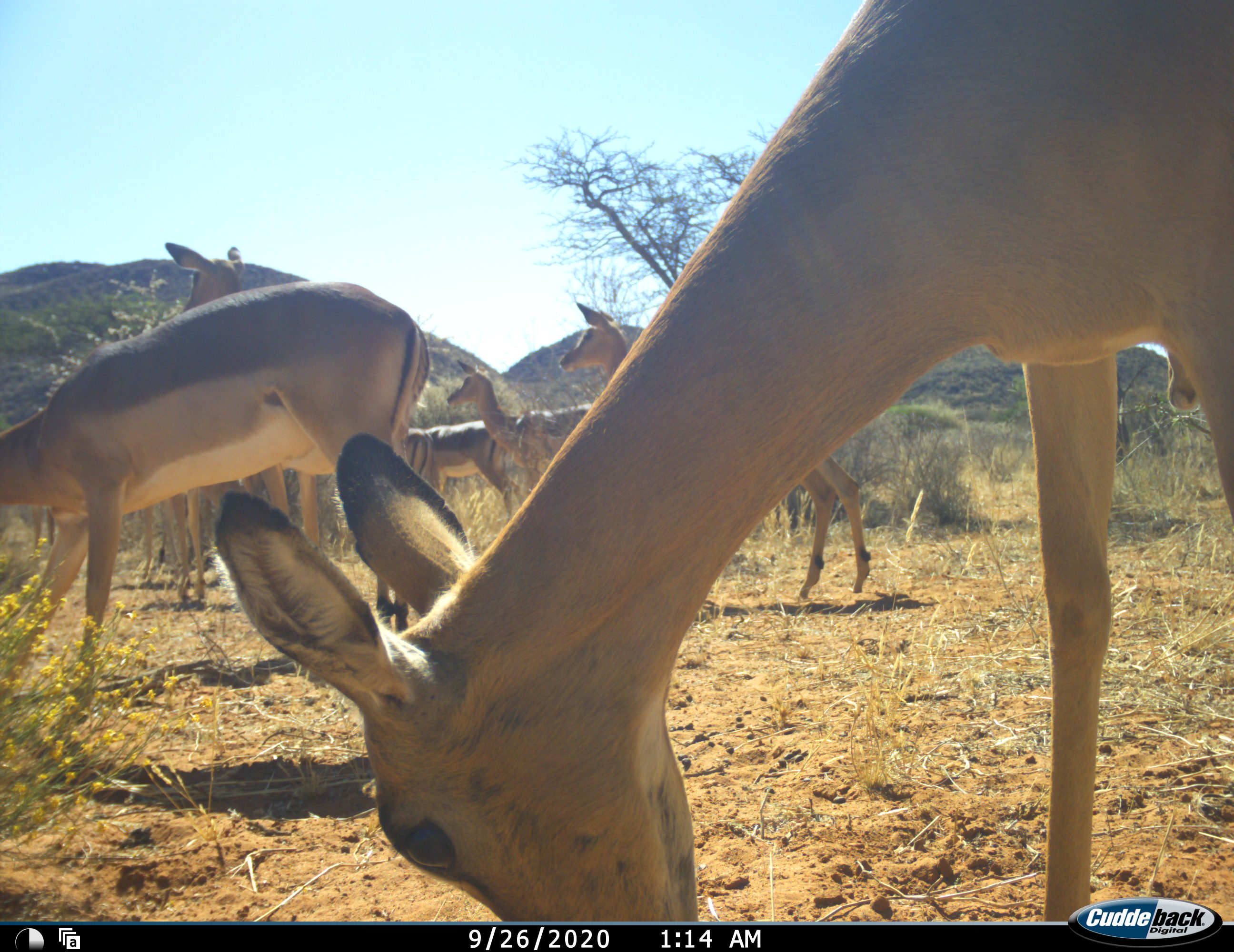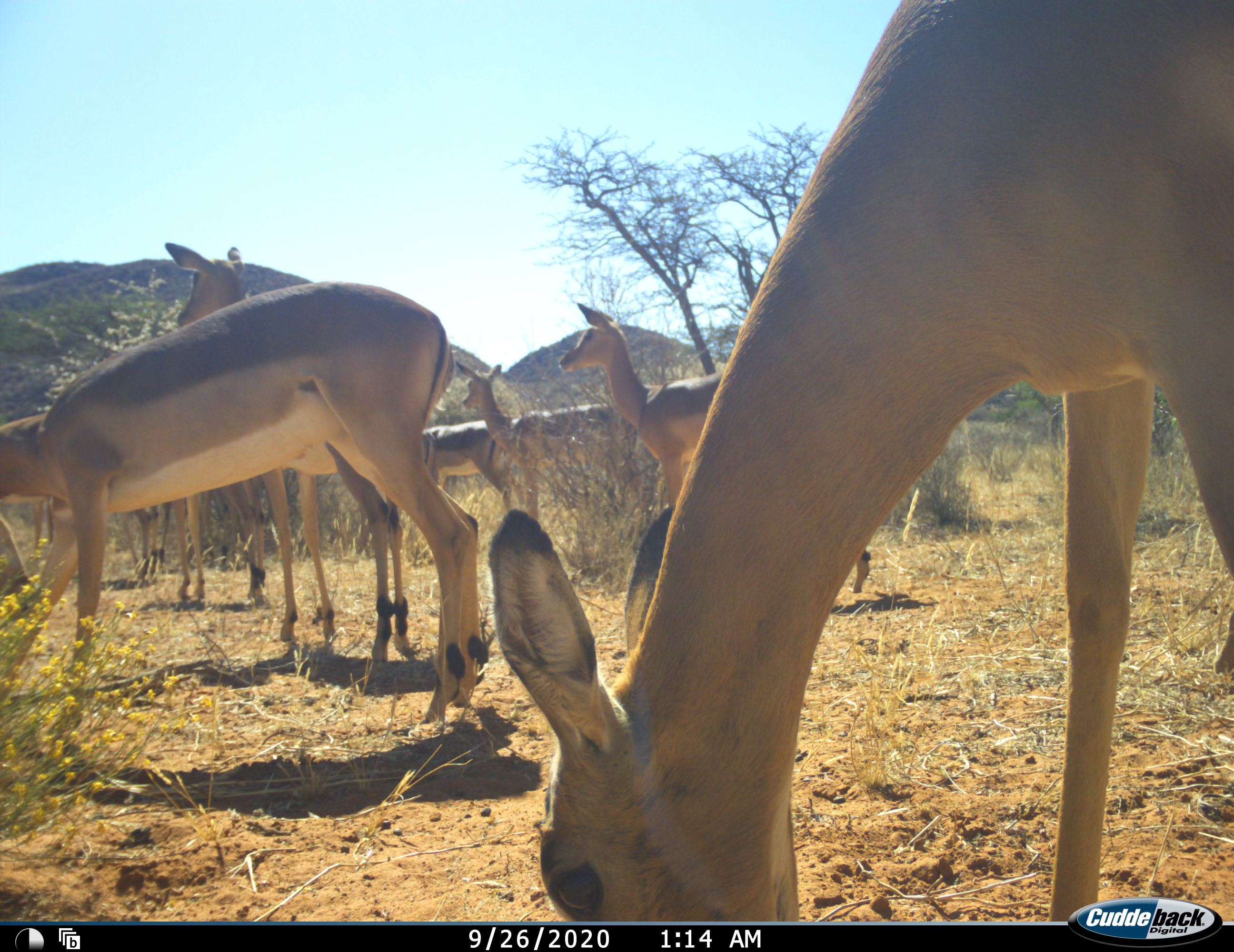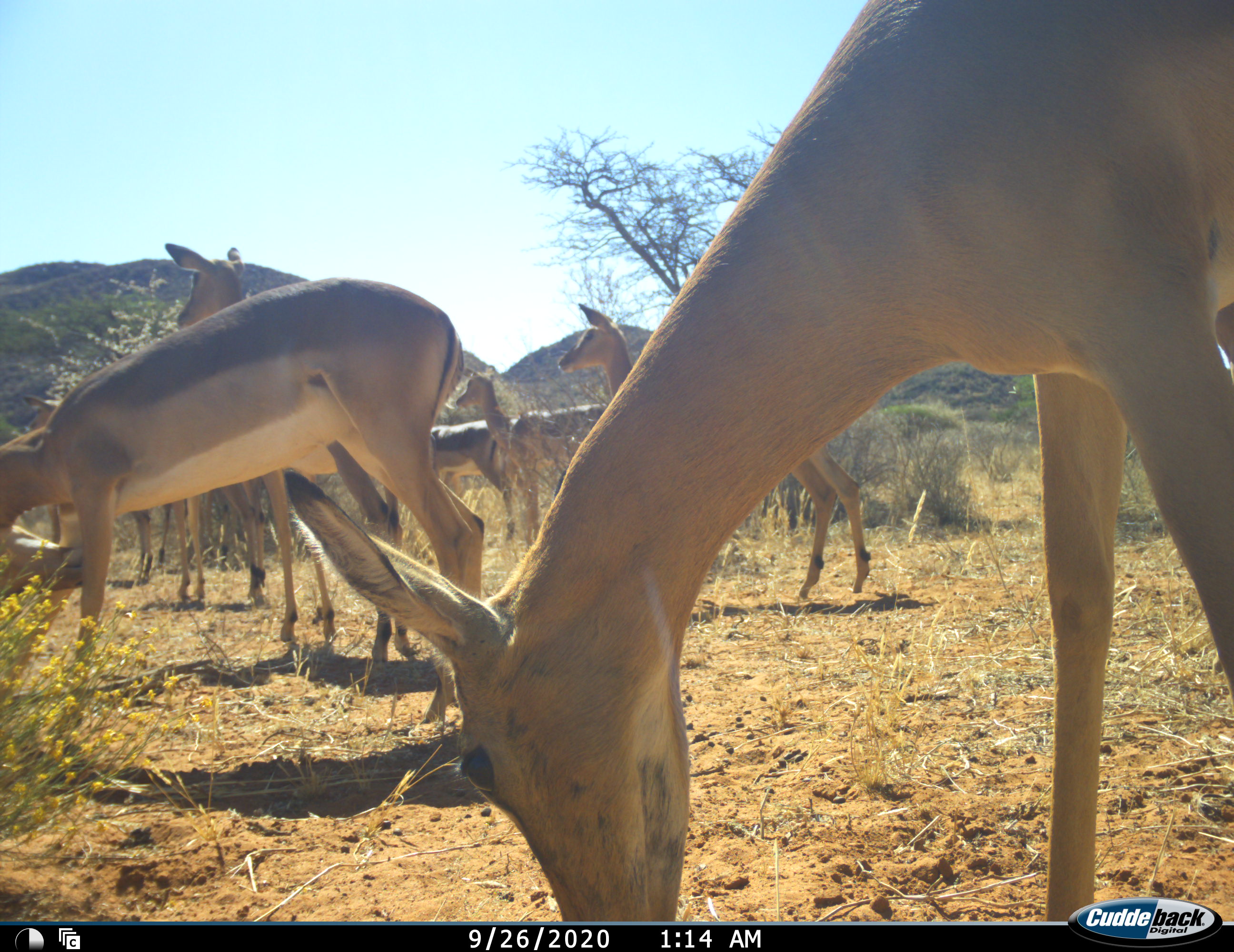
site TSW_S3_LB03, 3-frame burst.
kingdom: Animalia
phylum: Chordata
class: Mammalia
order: Artiodactyla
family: Bovidae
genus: Aepyceros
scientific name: Aepyceros melampus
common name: impala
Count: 9.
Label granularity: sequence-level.